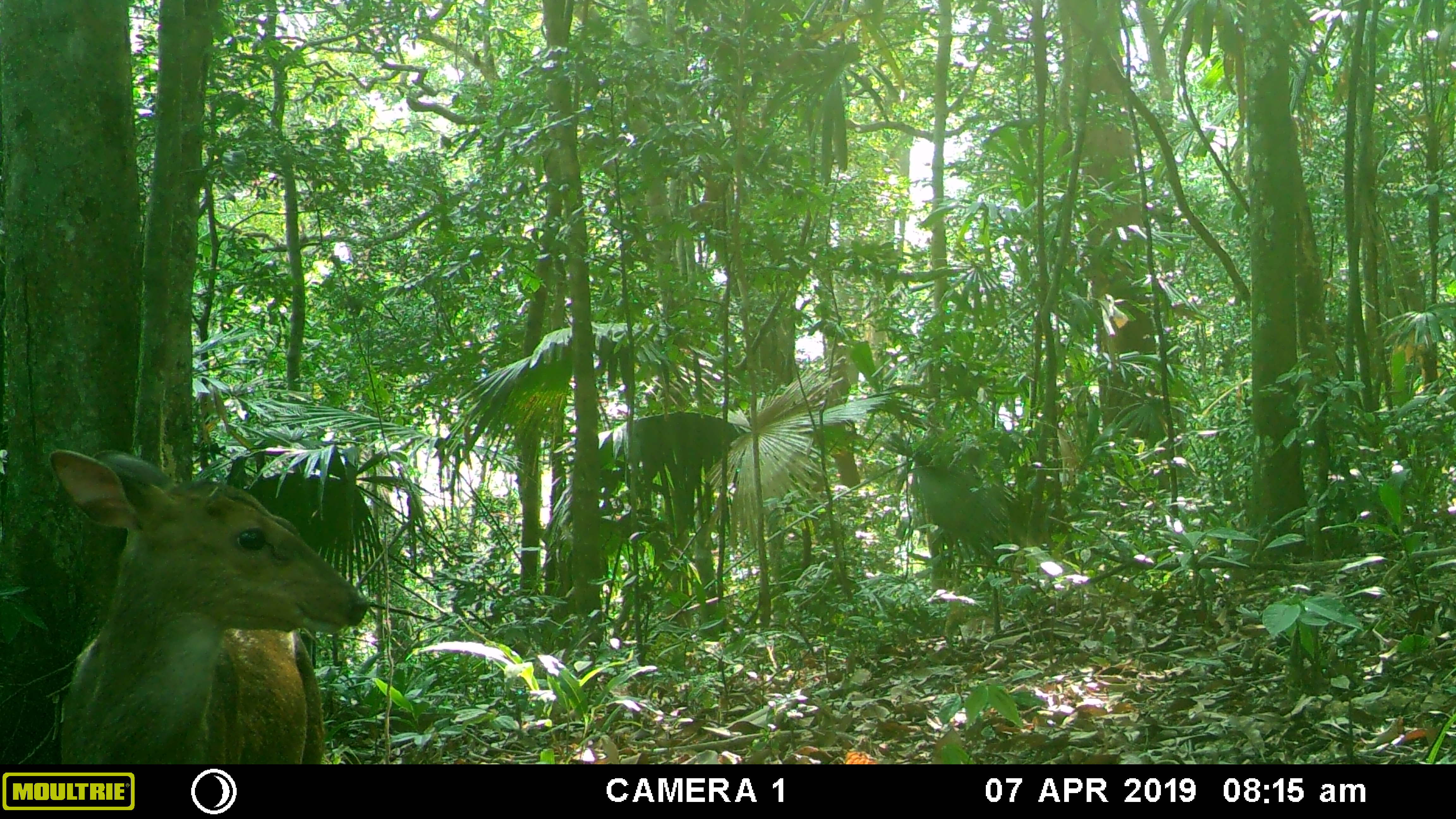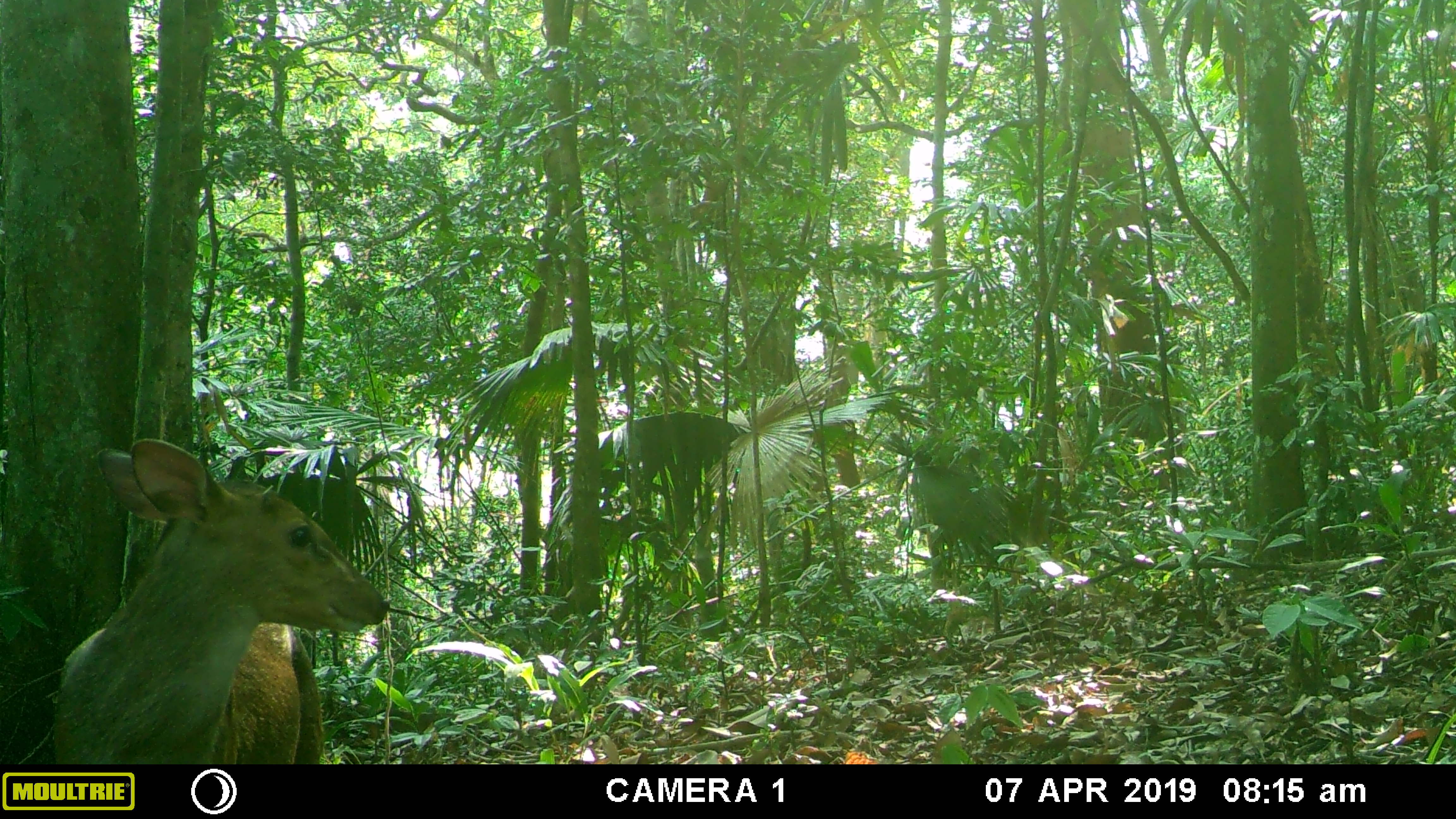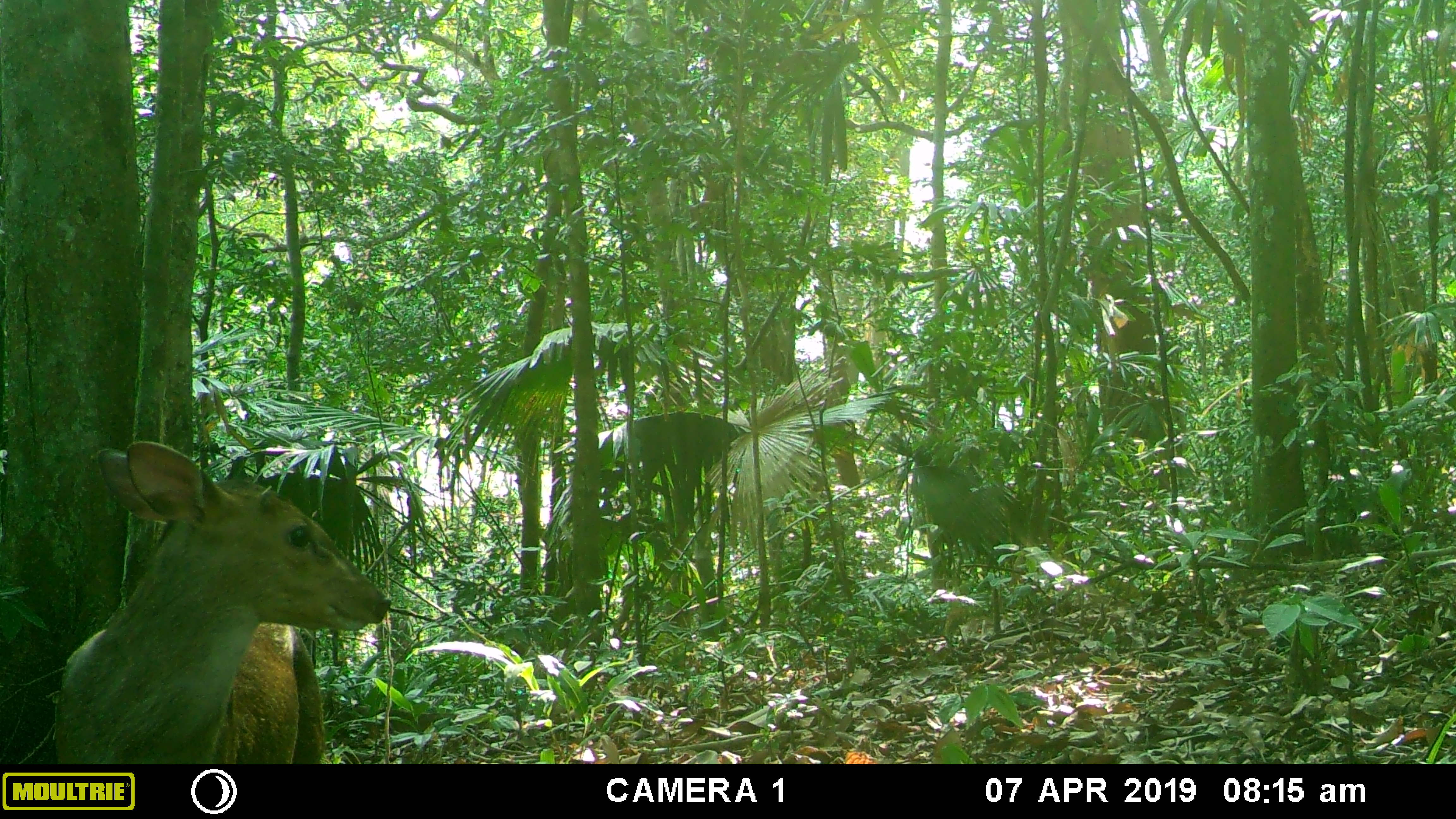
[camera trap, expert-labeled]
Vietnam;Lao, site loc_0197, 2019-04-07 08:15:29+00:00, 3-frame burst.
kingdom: Animalia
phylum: Chordata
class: Mammalia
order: Artiodactyla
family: Cervidae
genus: Muntiacus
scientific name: Muntiacus vuquangensis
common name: large-antlered muntjac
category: large antlered muntjac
Large antlered muntjac (large-antlered muntjac) (Muntiacus vuquangensis). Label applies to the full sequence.